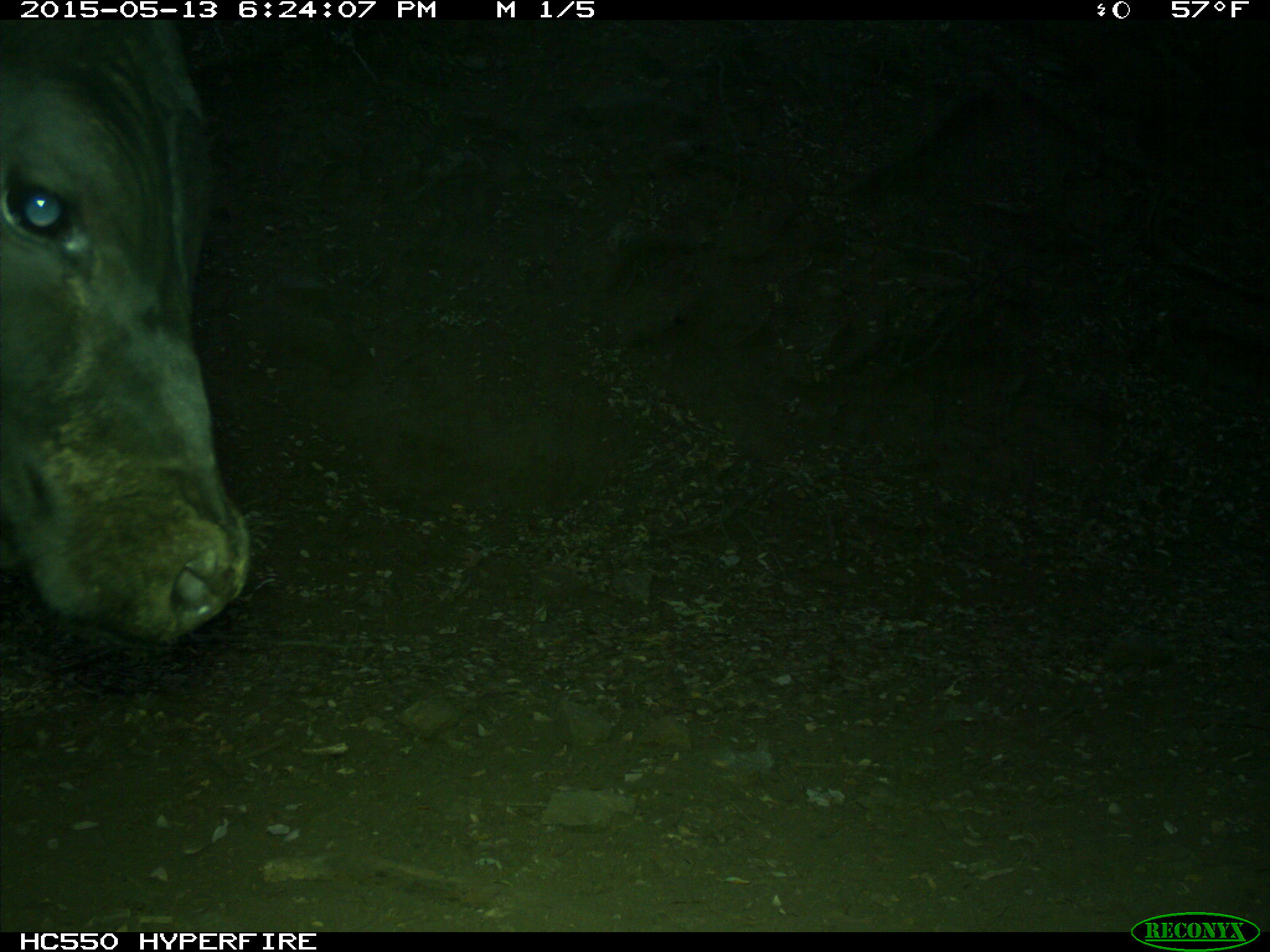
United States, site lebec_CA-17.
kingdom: Animalia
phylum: Chordata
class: Mammalia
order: Artiodactyla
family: Bovidae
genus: Bos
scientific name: Bos taurus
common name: domestic cow